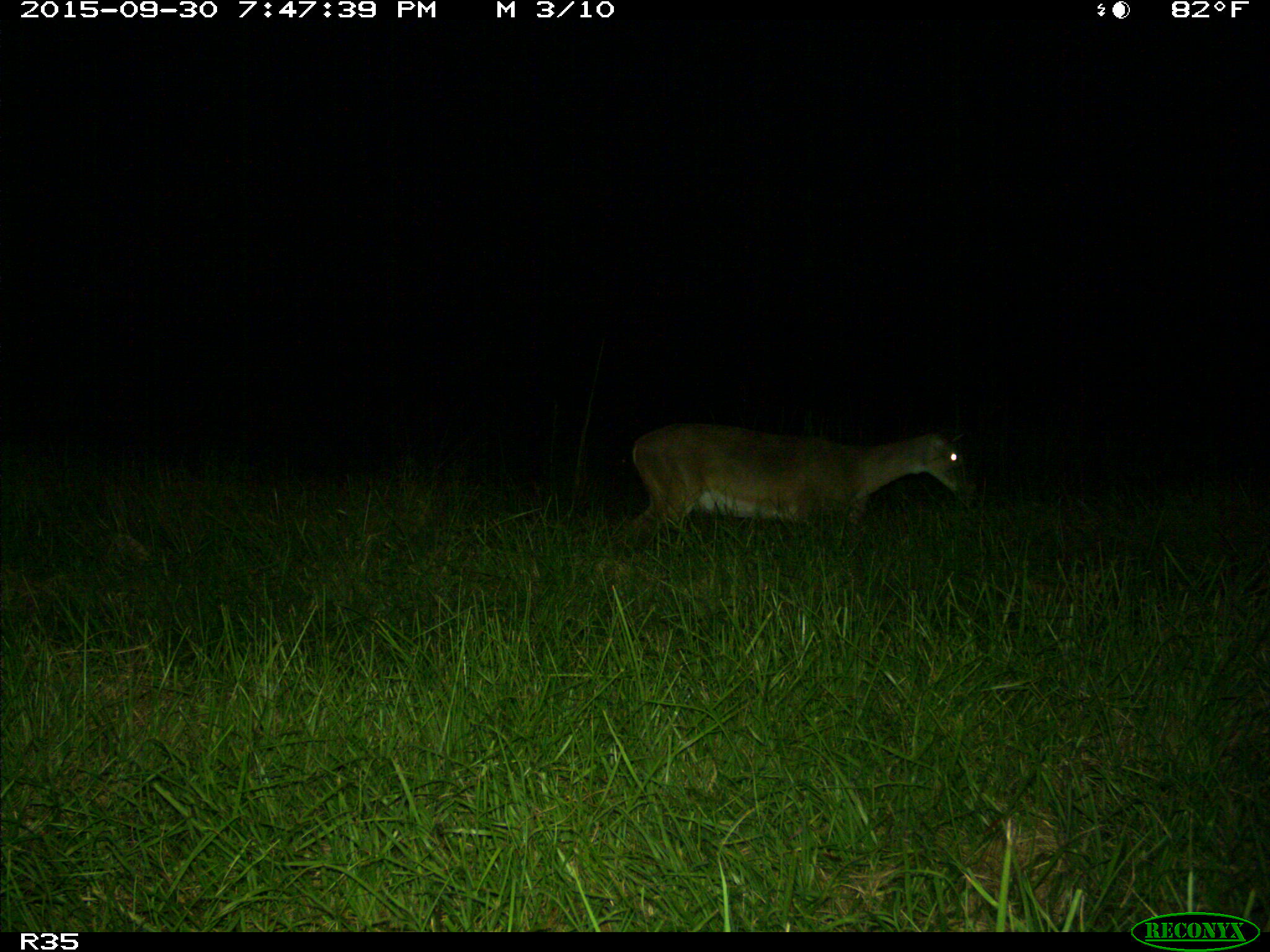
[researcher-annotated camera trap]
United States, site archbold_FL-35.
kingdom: Animalia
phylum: Chordata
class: Mammalia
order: Artiodactyla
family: Cervidae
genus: Odocoileus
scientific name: Odocoileus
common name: deer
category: unidentified deer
Unidentified deer (deer) (Odocoileus).